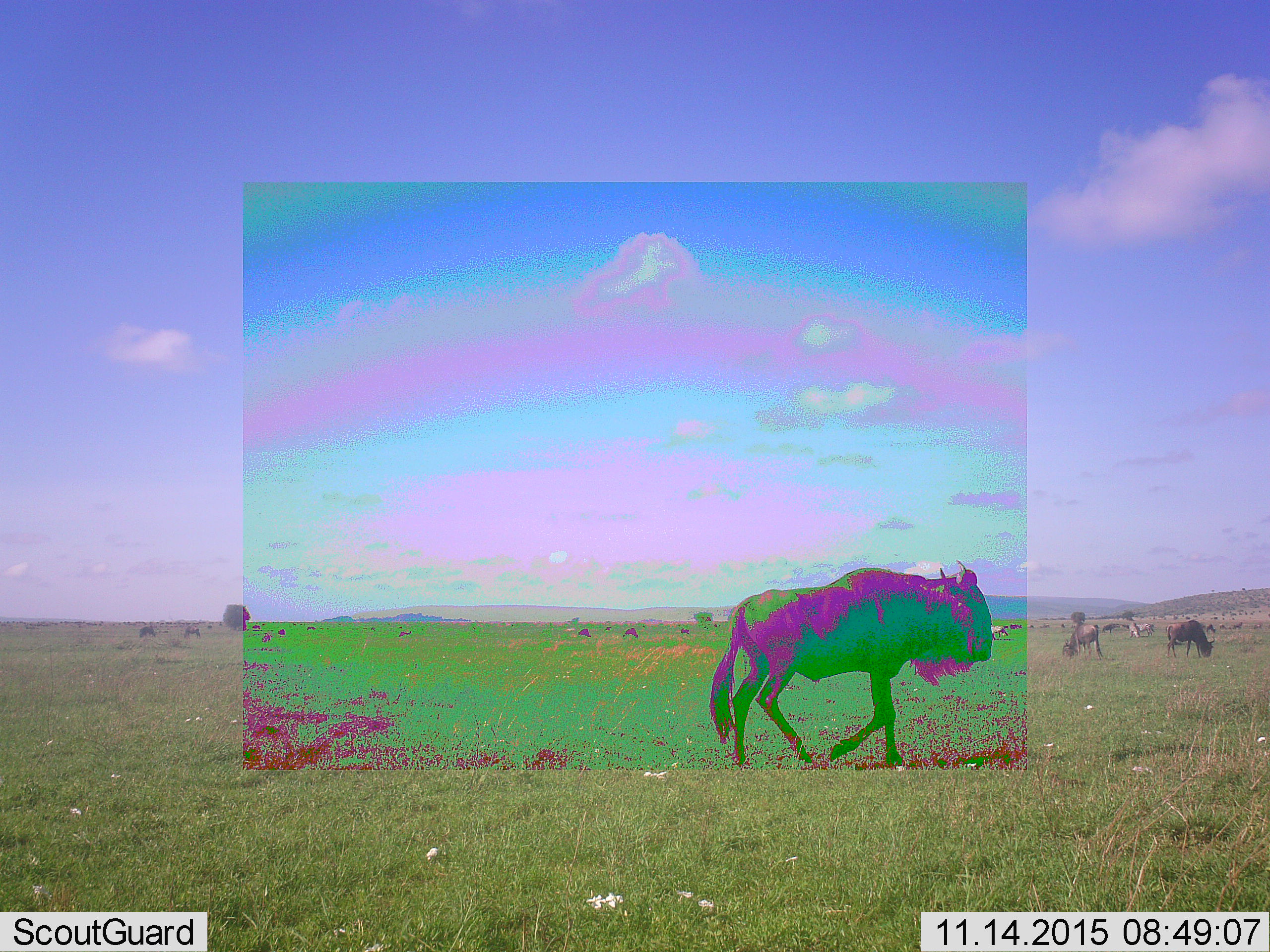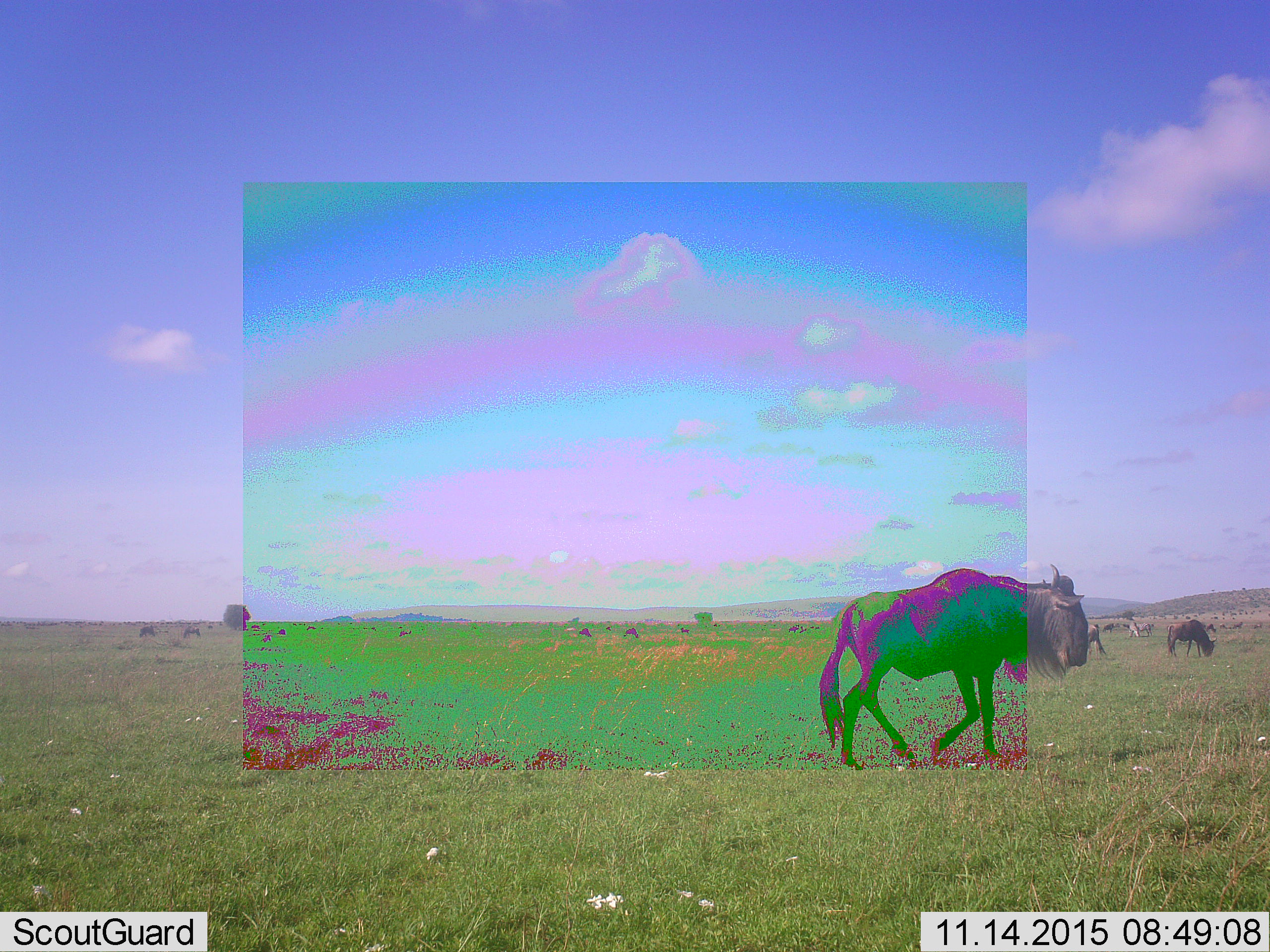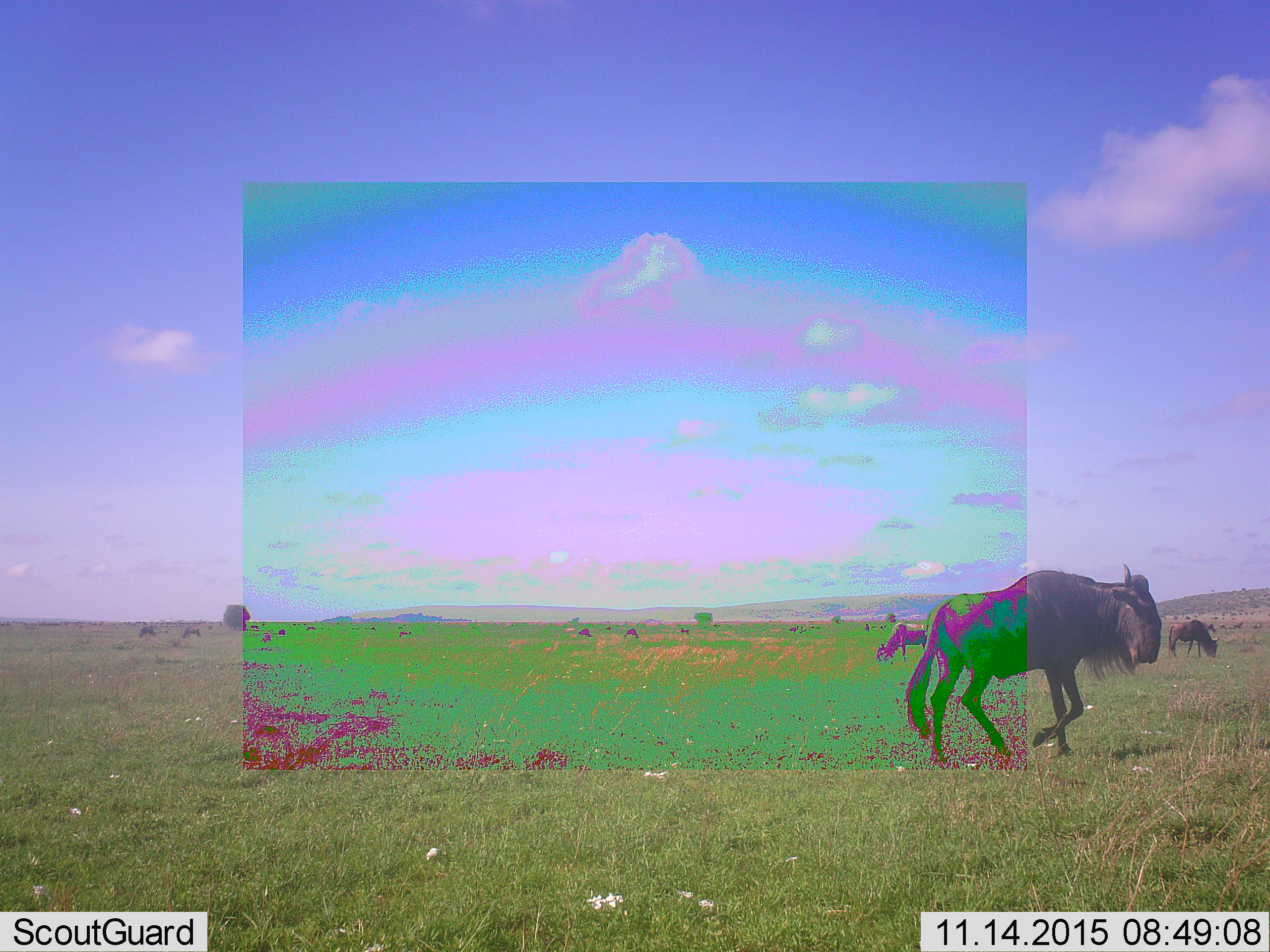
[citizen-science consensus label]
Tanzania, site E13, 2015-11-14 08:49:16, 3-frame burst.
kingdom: Animalia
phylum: Chordata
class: Mammalia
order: Artiodactyla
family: Bovidae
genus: Connochaetes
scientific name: Connochaetes taurinus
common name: blue wildebeest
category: wildebeest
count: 11-50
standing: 32%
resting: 5%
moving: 95%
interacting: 5%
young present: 11%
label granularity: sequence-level